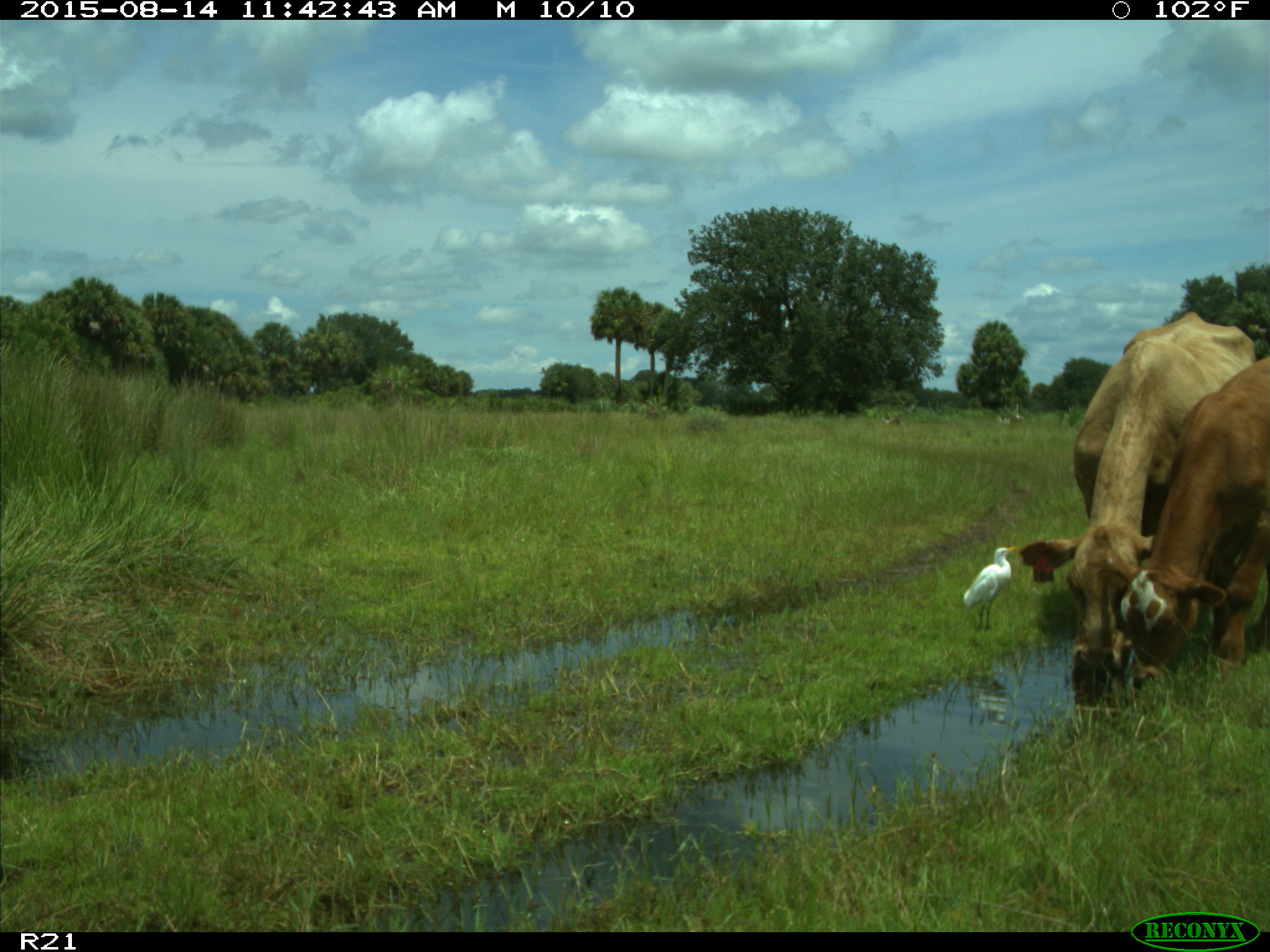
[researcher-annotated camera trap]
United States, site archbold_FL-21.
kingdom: Animalia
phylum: Chordata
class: Mammalia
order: Artiodactyla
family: Bovidae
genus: Bos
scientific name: Bos taurus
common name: domestic cow